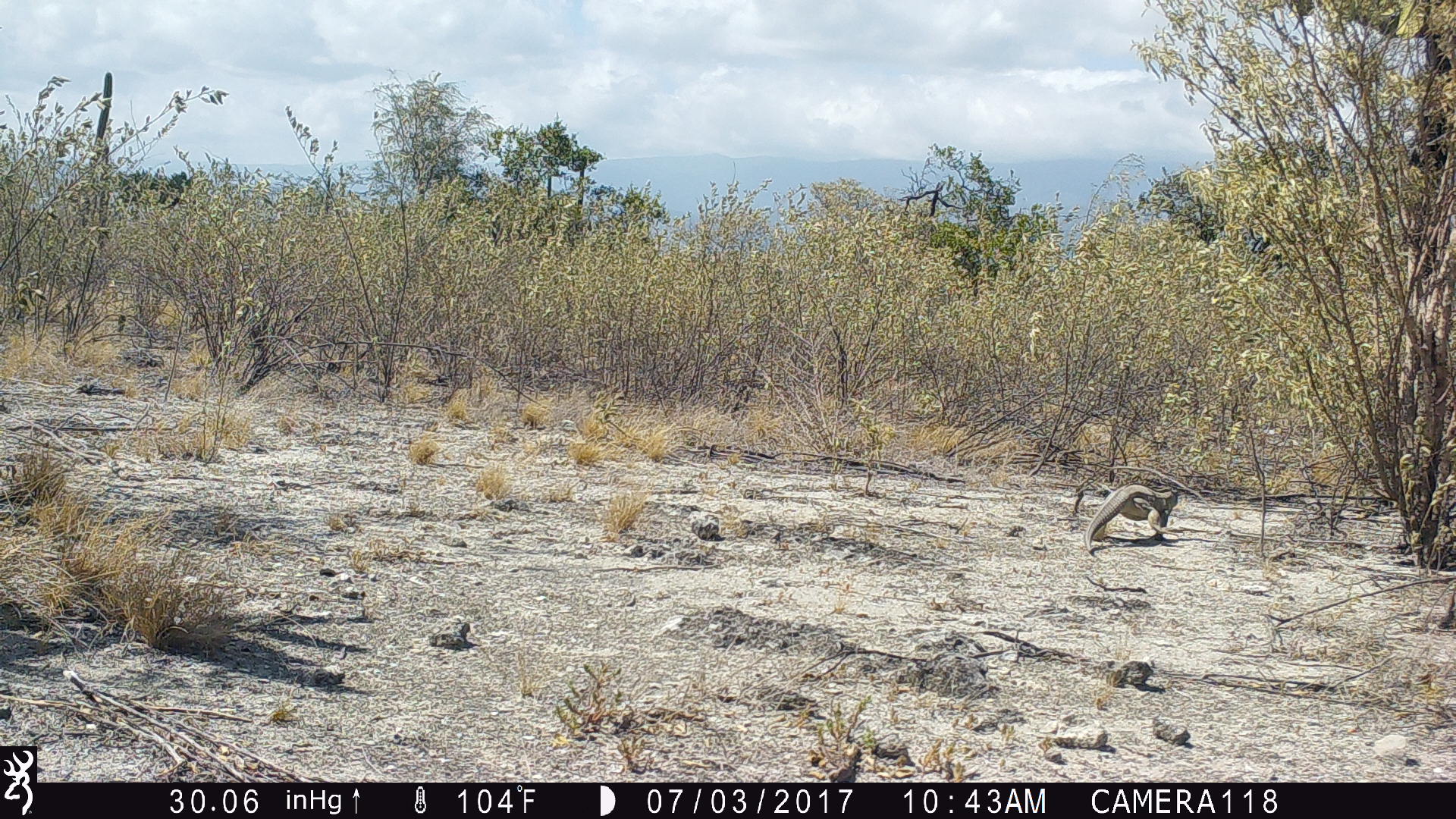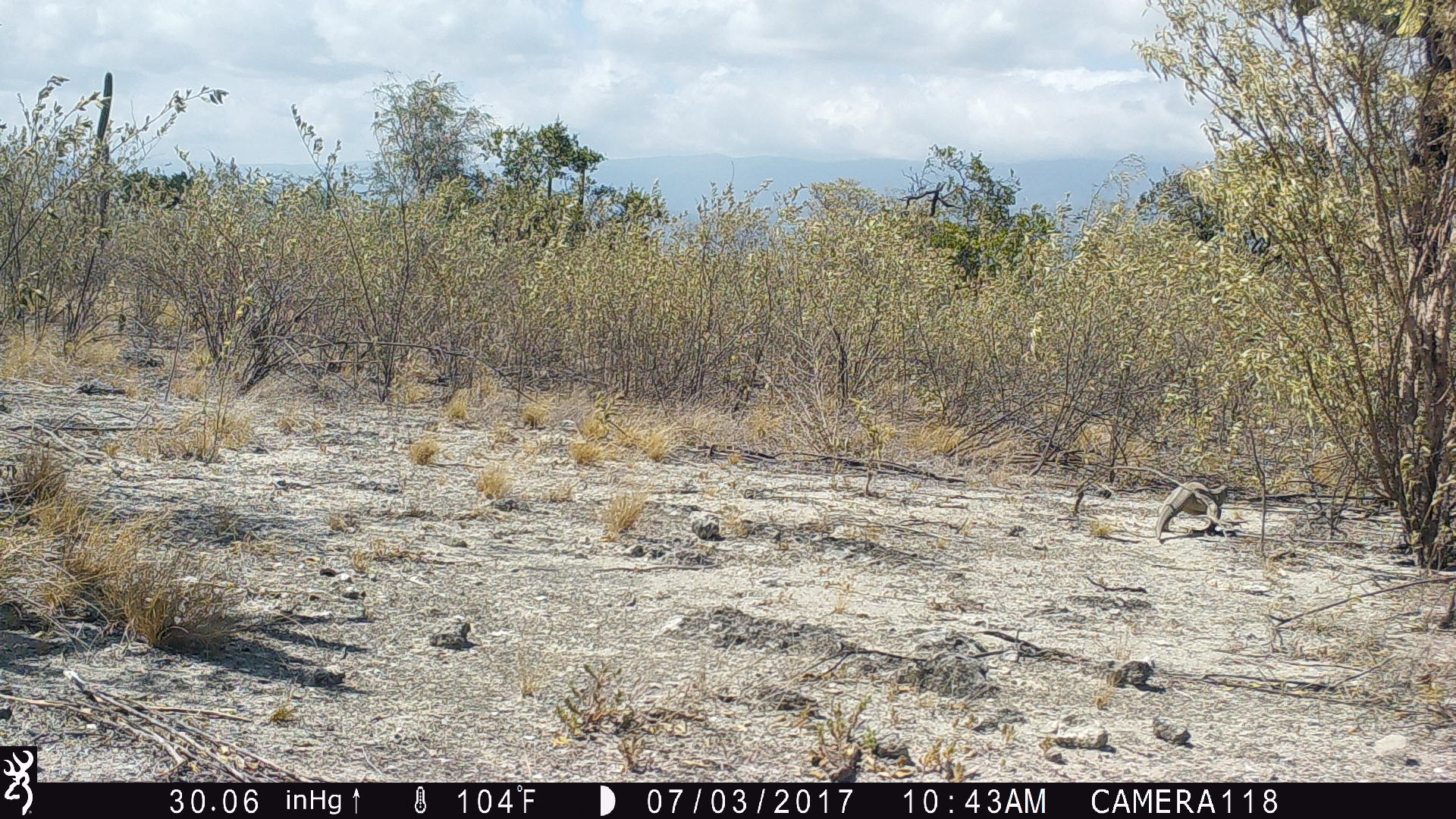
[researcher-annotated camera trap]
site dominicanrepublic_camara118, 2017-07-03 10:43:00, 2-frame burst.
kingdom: Animalia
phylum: Chordata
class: Reptilia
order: Squamata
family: Iguanidae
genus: Iguana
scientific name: Iguana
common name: typical iguanas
Iguana (typical iguanas).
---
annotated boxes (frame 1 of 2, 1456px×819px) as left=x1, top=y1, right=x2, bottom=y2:
iguana: left=1082, top=476, right=1187, bottom=550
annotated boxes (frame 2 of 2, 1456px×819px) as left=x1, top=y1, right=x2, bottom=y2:
iguana: left=1154, top=479, right=1229, bottom=538